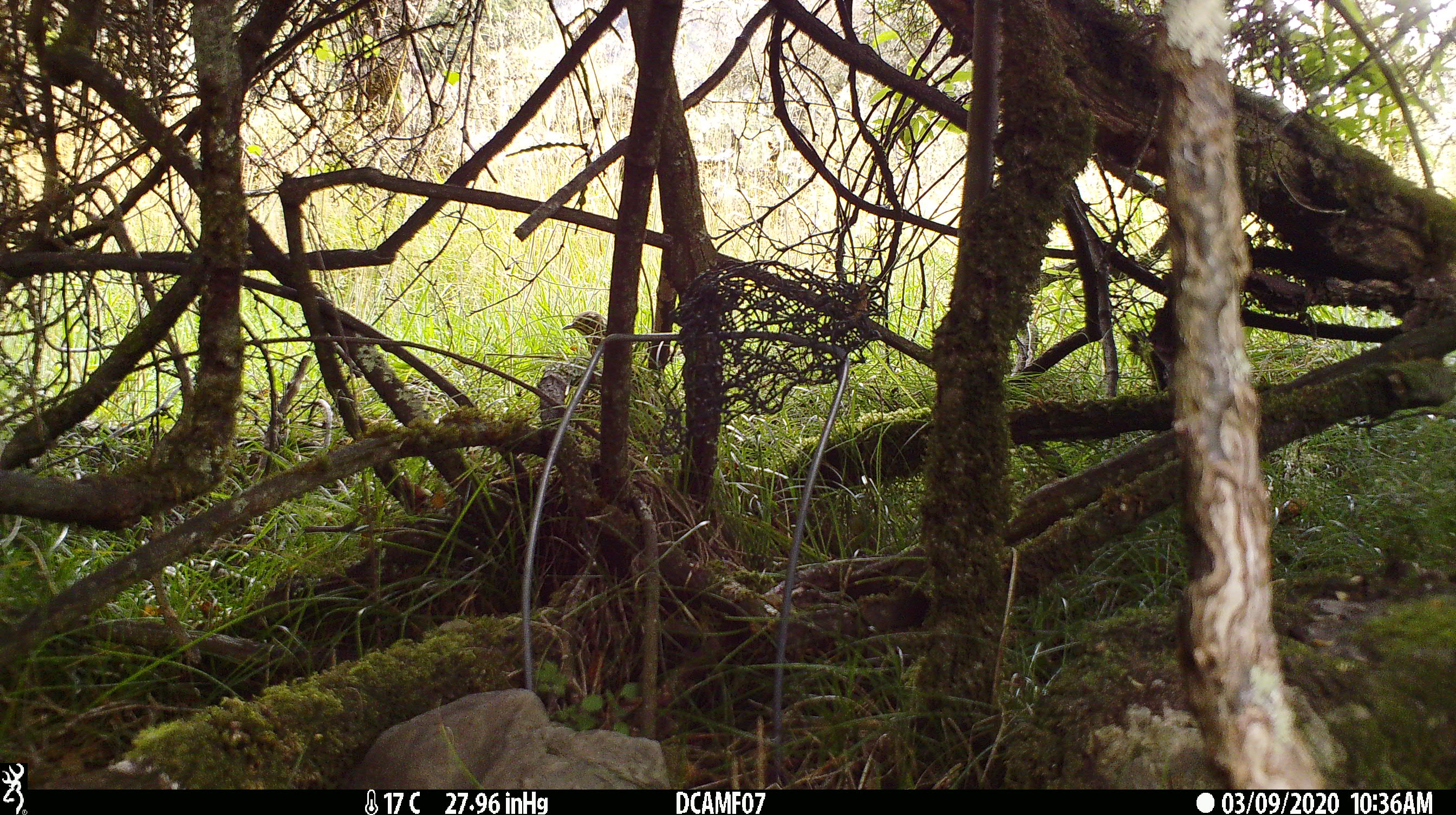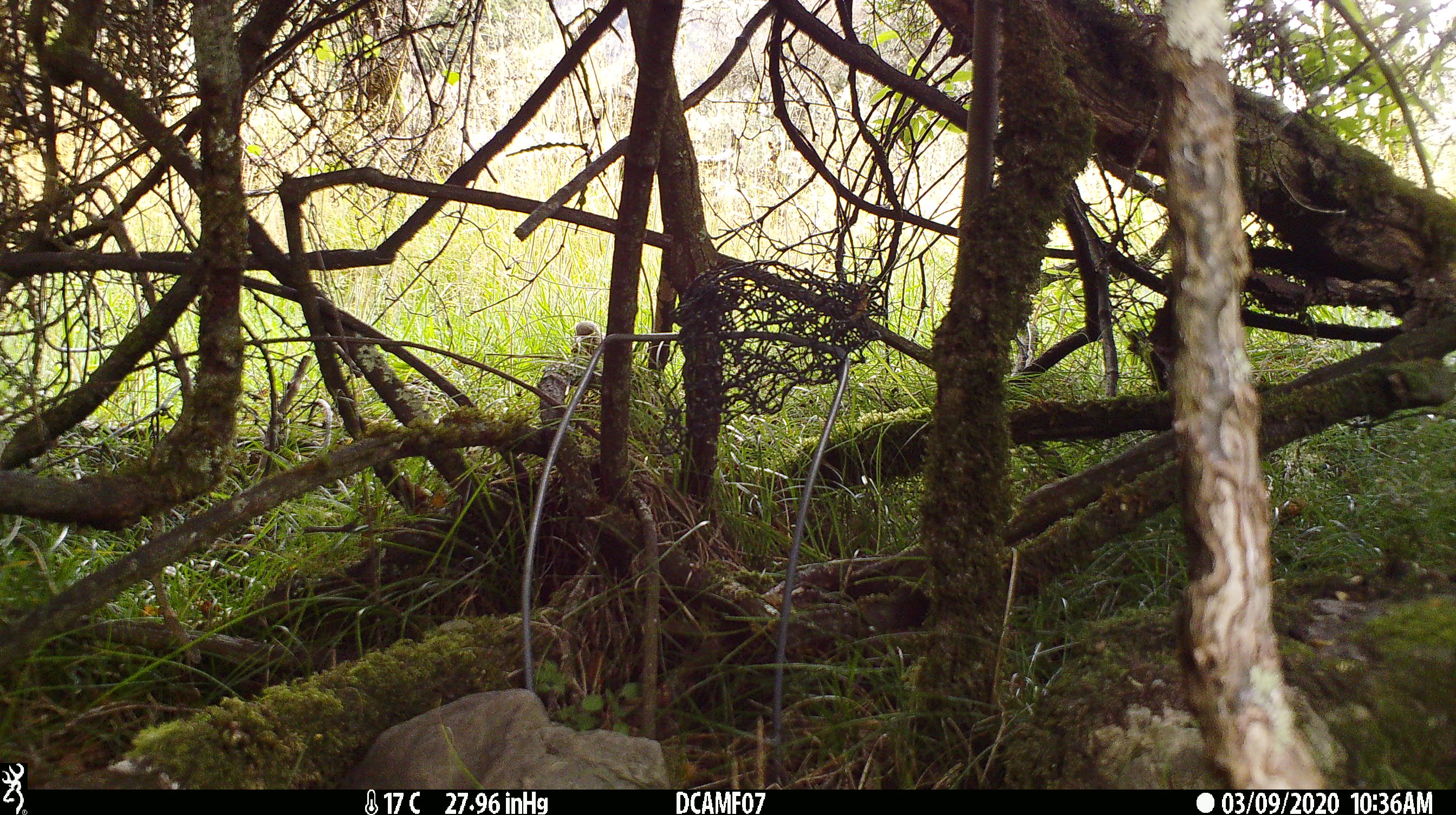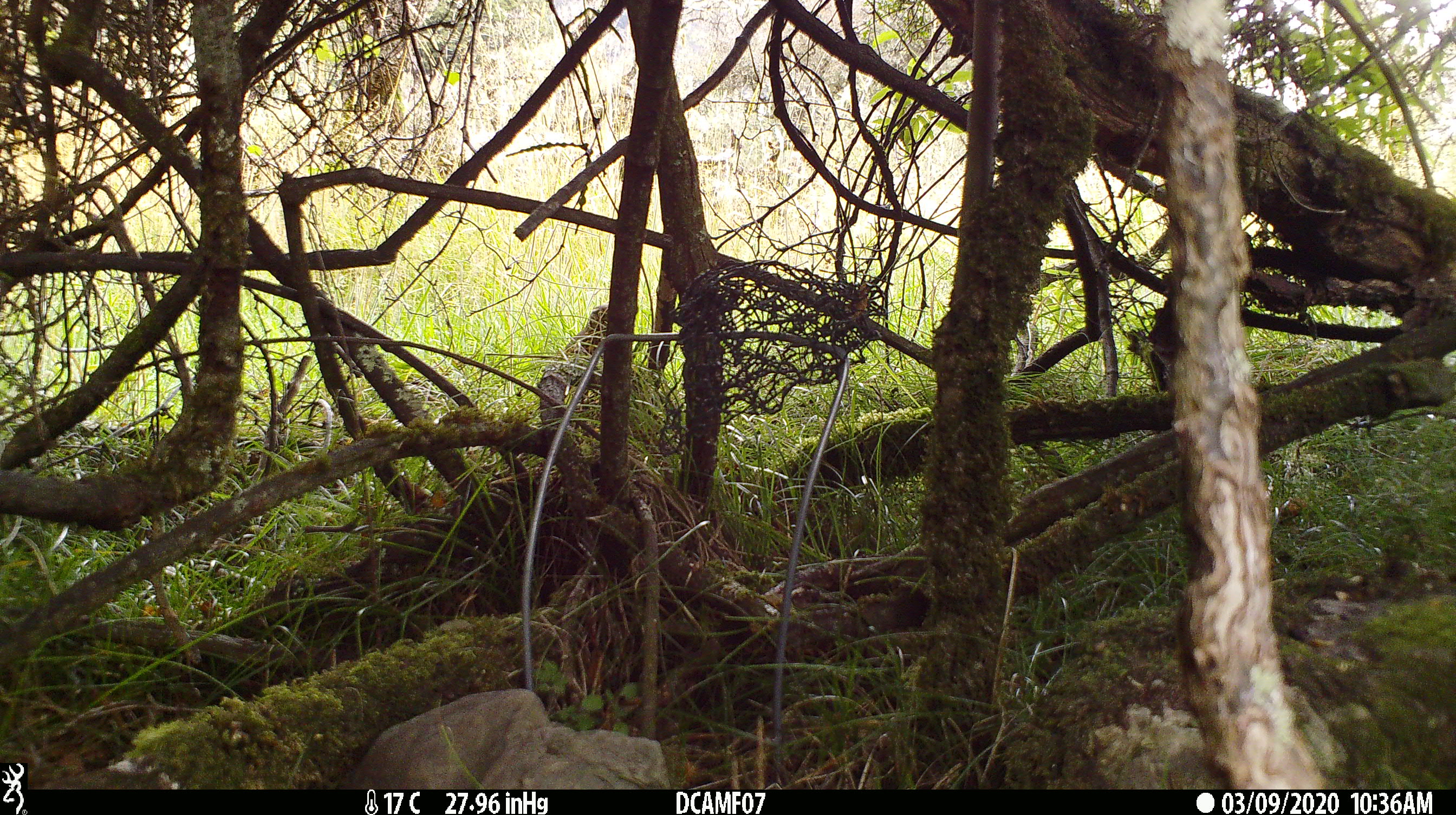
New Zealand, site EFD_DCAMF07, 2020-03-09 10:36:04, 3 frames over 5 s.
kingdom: Animalia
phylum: Chordata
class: Aves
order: Passeriformes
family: Turdidae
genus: Turdus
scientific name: Turdus philomelos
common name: song thrush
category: thrush